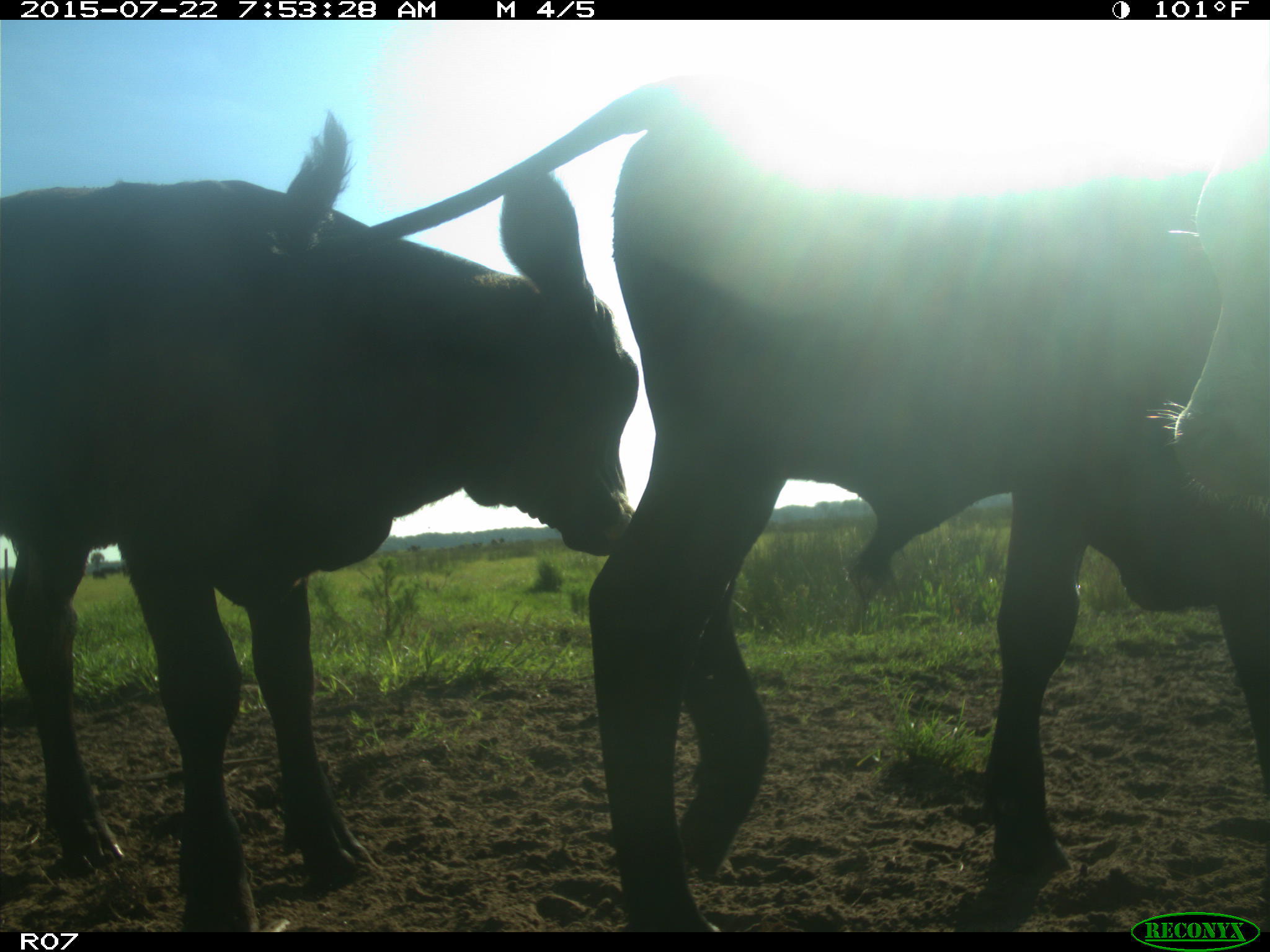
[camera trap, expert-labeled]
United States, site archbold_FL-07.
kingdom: Animalia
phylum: Chordata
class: Mammalia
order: Artiodactyla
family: Suidae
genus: Sus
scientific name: Sus scrofa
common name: wild boar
Sus scrofa (wild boar).